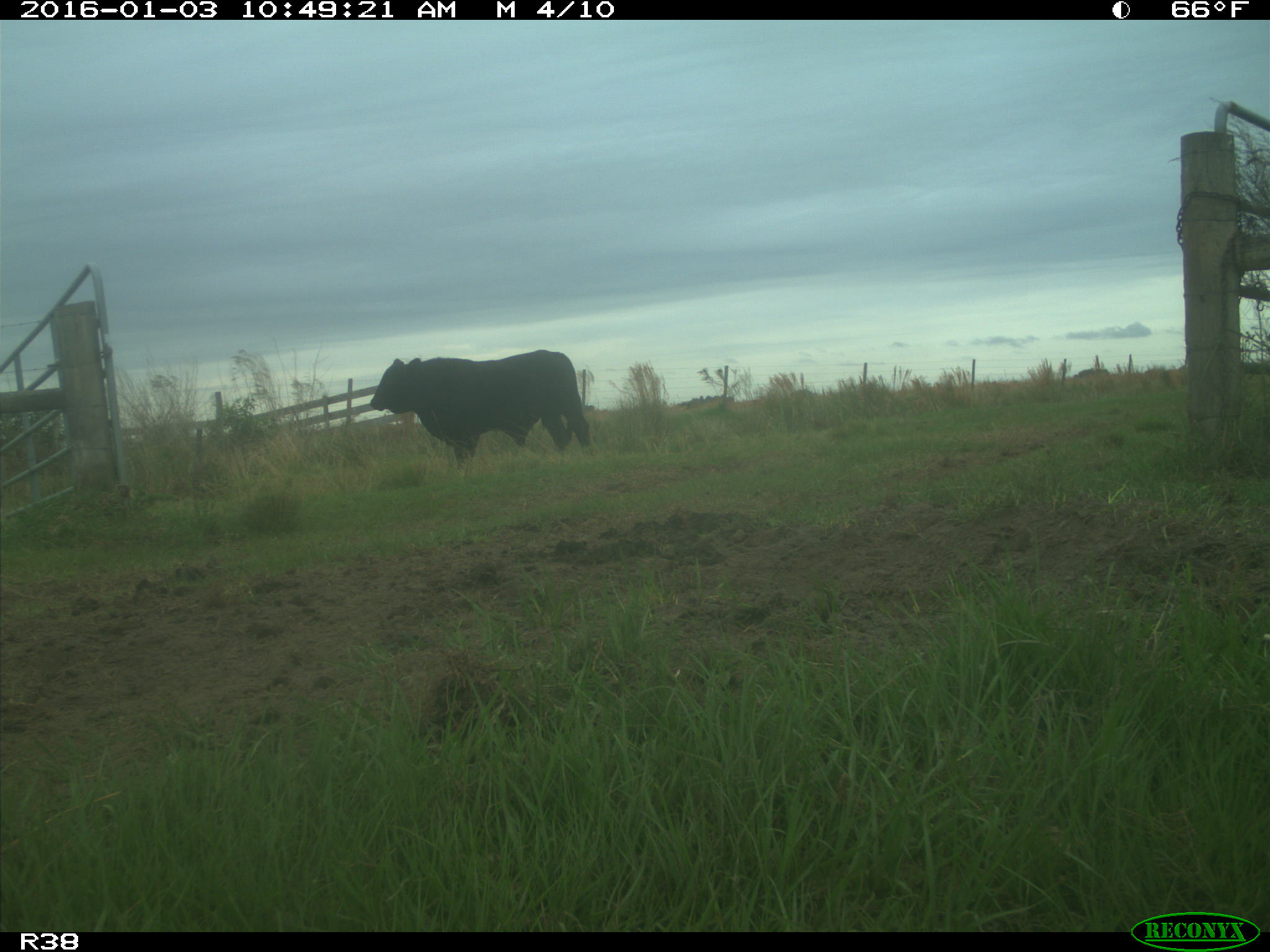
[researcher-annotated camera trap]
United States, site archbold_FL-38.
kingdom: Animalia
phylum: Chordata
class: Mammalia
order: Artiodactyla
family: Bovidae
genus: Bos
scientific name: Bos taurus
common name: domestic cow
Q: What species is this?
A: Bos taurus (domestic cow).